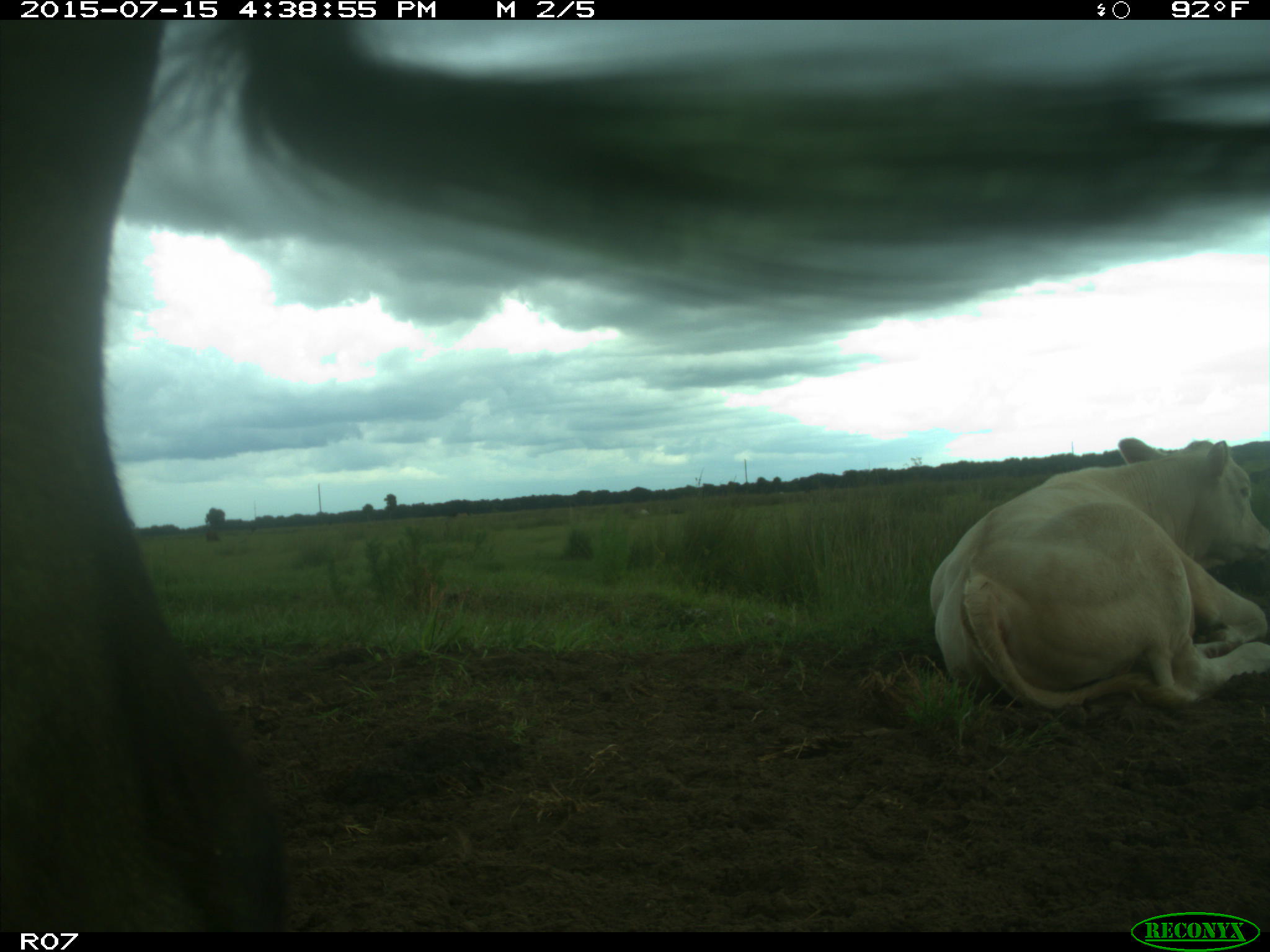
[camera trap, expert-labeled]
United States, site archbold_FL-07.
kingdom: Animalia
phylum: Chordata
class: Mammalia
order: Artiodactyla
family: Bovidae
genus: Bos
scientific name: Bos taurus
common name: domestic cow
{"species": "Bos taurus (domestic cow)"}